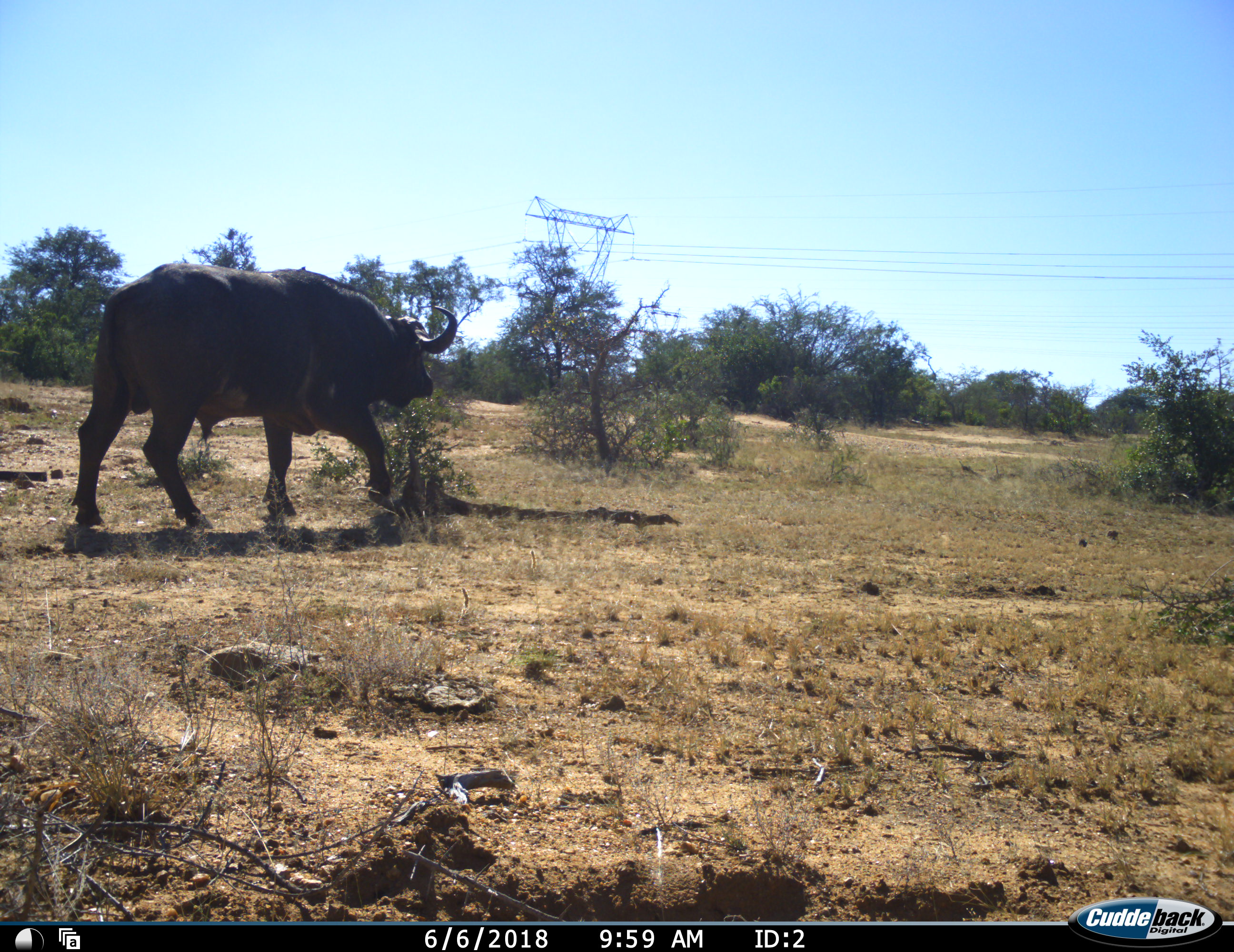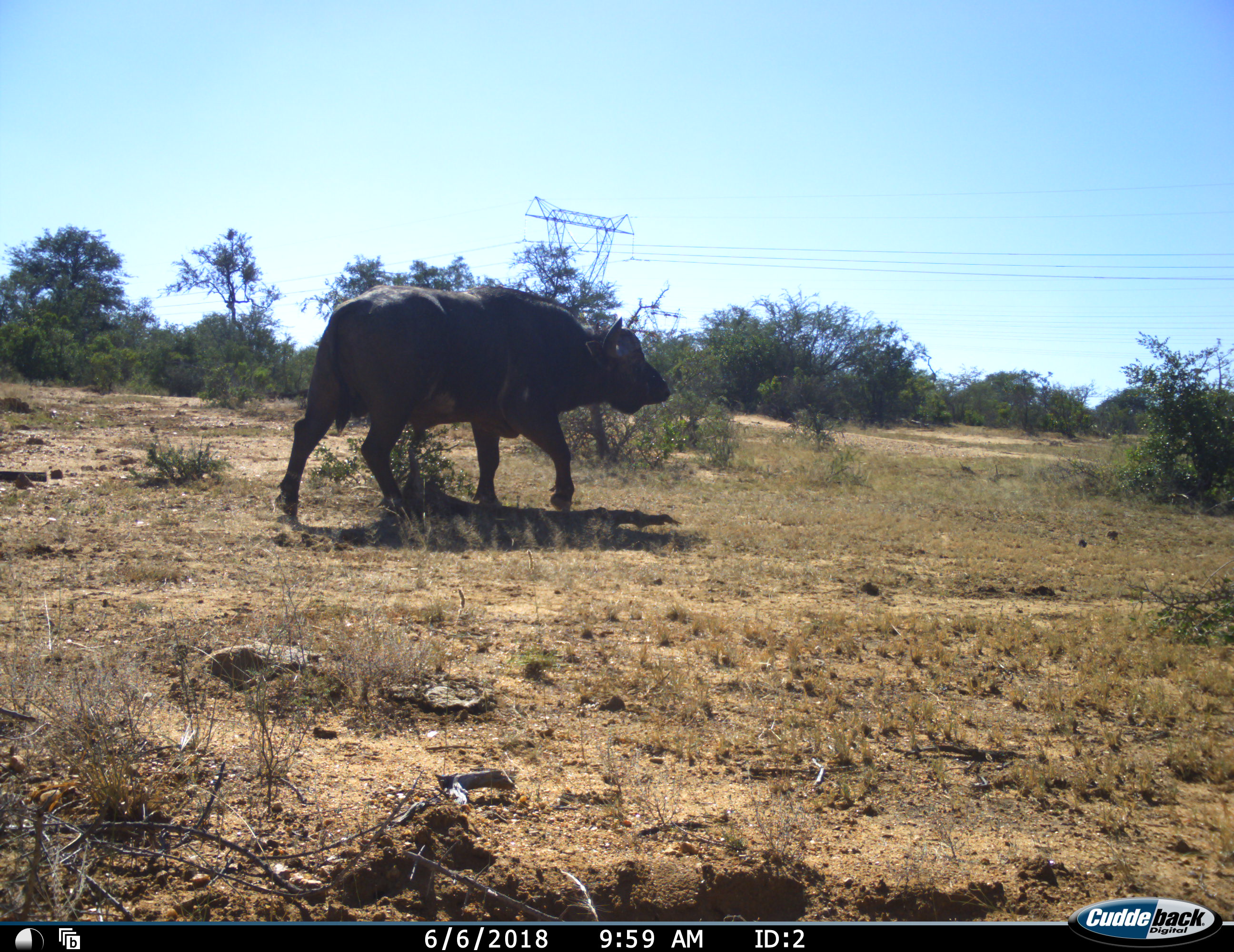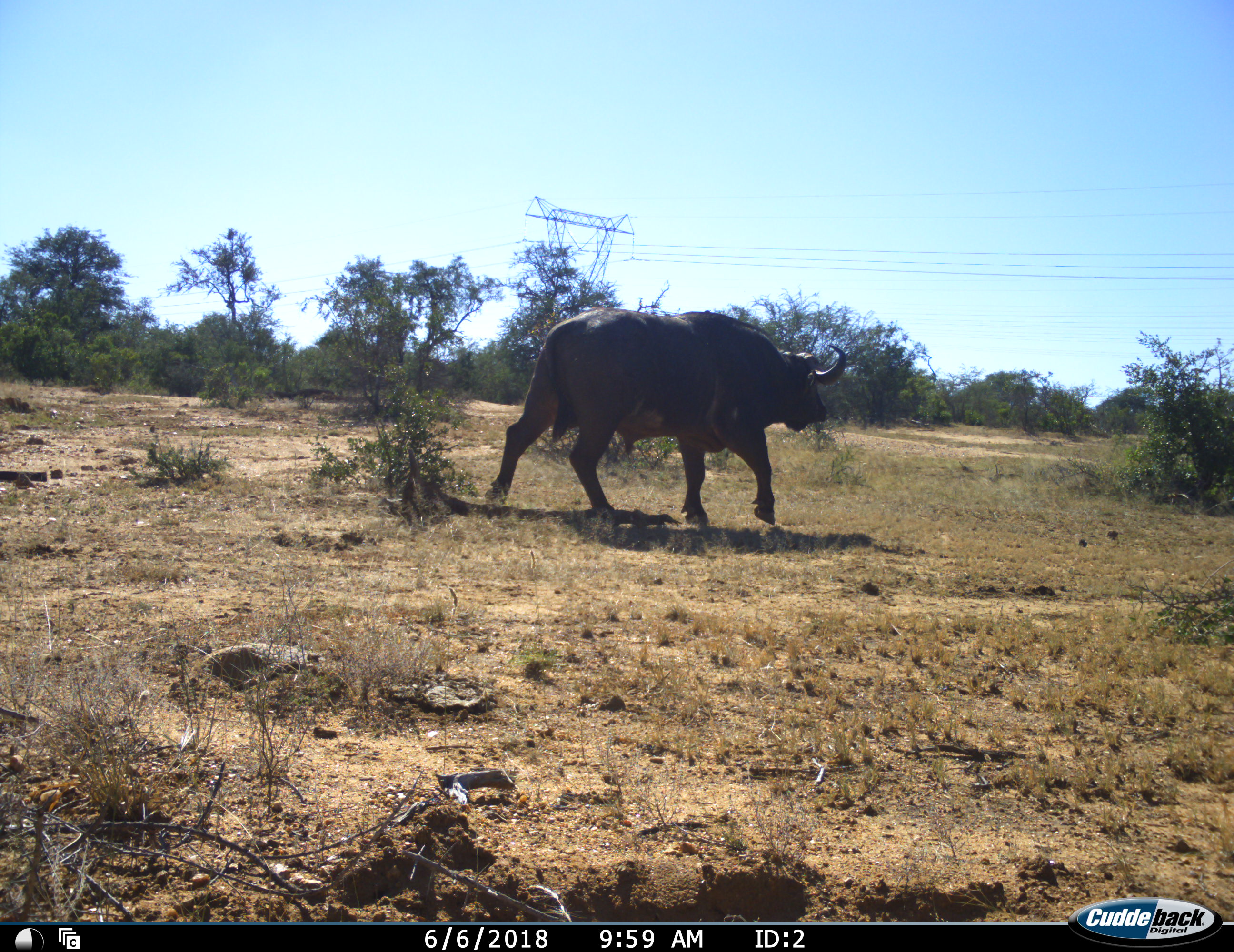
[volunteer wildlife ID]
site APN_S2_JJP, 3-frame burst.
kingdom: Animalia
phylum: Chordata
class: Mammalia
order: Artiodactyla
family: Bovidae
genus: Syncerus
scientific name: Syncerus caffer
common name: african buffalo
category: buffalo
Buffalo (african buffalo) (Syncerus caffer), count 1. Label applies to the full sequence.